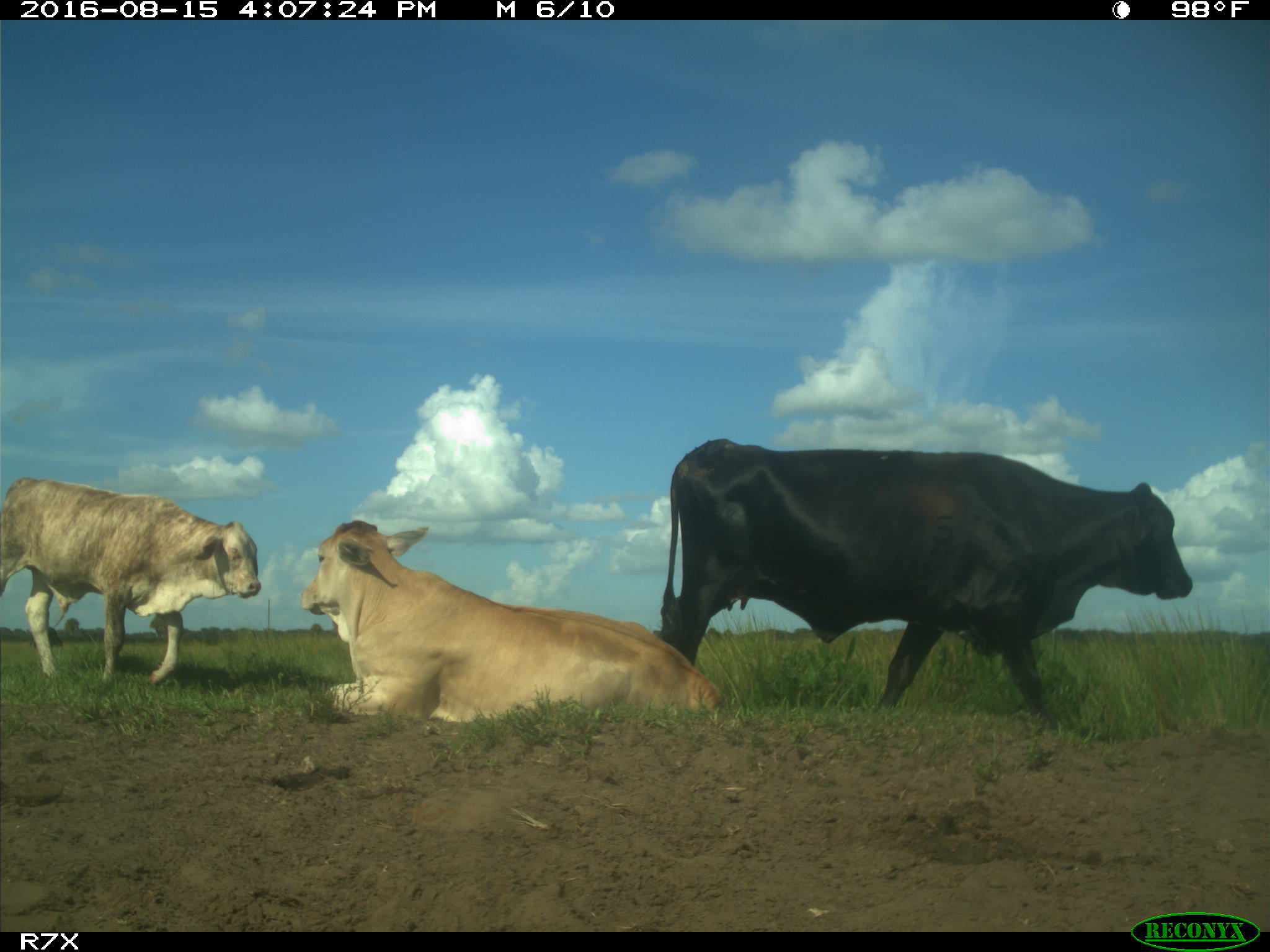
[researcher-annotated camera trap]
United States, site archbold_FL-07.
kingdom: Animalia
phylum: Chordata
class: Mammalia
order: Artiodactyla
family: Bovidae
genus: Bos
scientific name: Bos taurus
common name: domestic cow